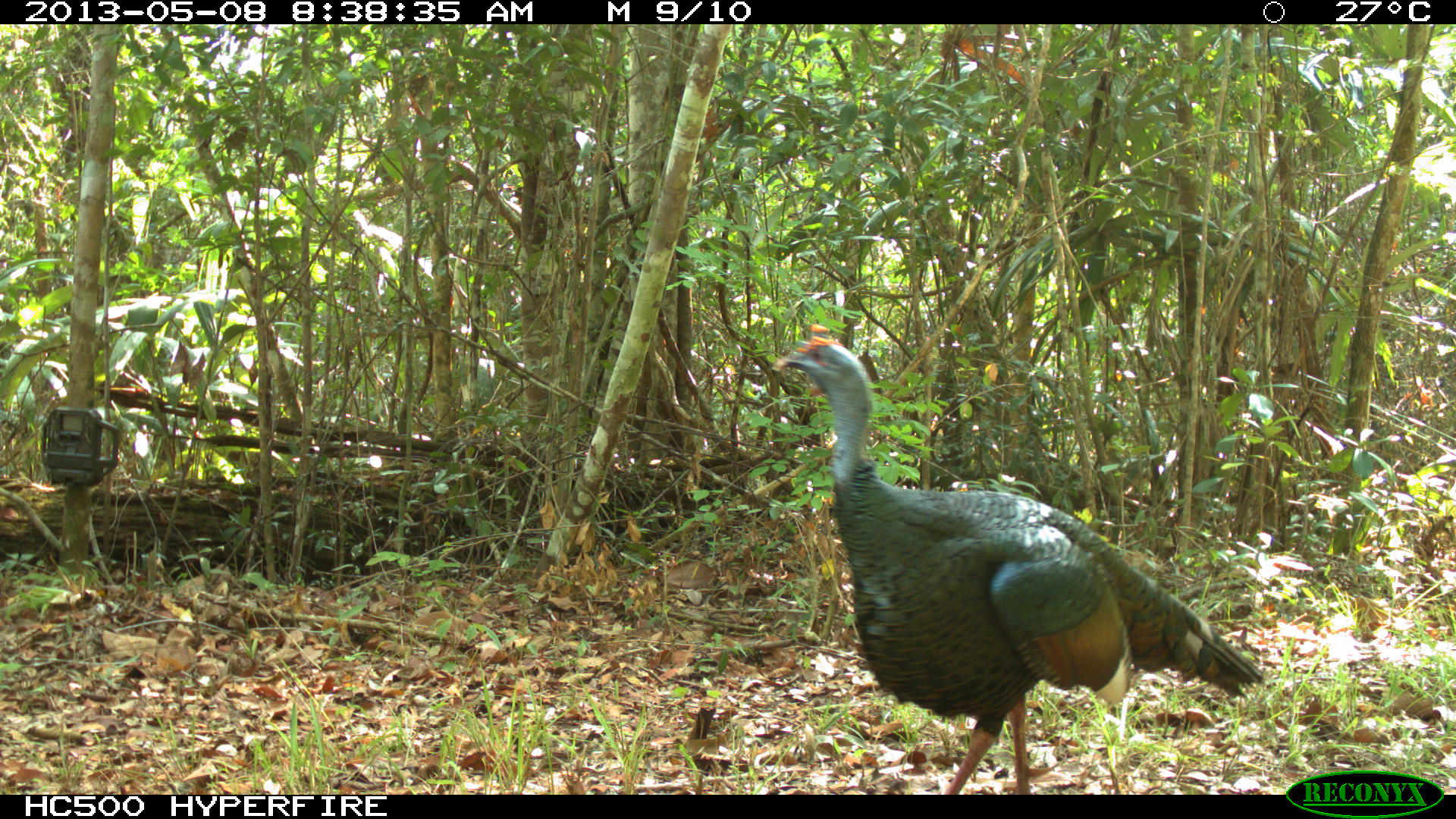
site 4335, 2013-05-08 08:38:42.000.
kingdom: Animalia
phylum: Chordata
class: Aves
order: Galliformes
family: Phasianidae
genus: Meleagris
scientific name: Meleagris ocellata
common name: ocellated turkey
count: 1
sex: male